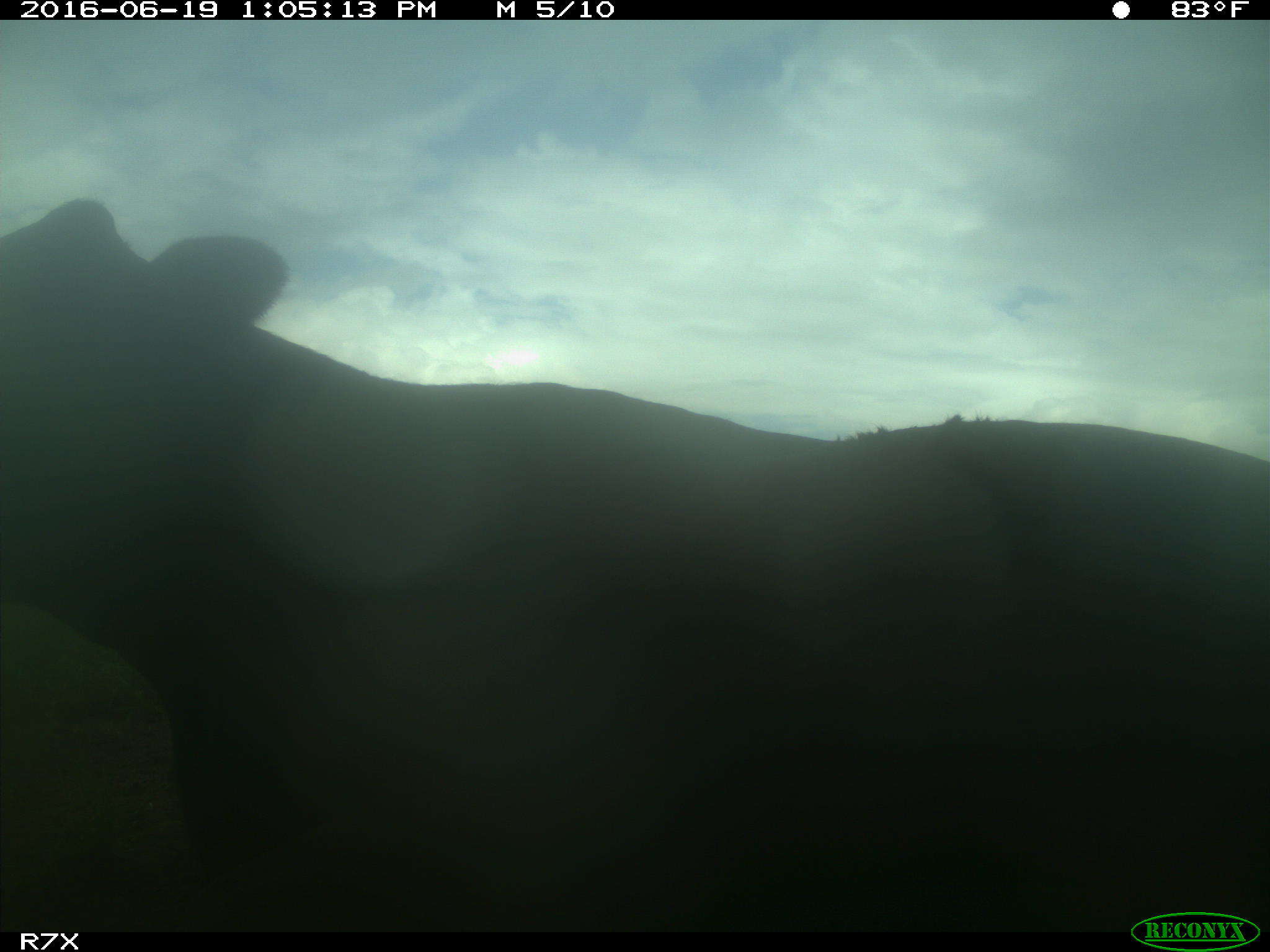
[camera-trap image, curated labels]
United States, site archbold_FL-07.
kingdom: Animalia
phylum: Chordata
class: Mammalia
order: Artiodactyla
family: Bovidae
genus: Bos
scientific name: Bos taurus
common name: domestic cow